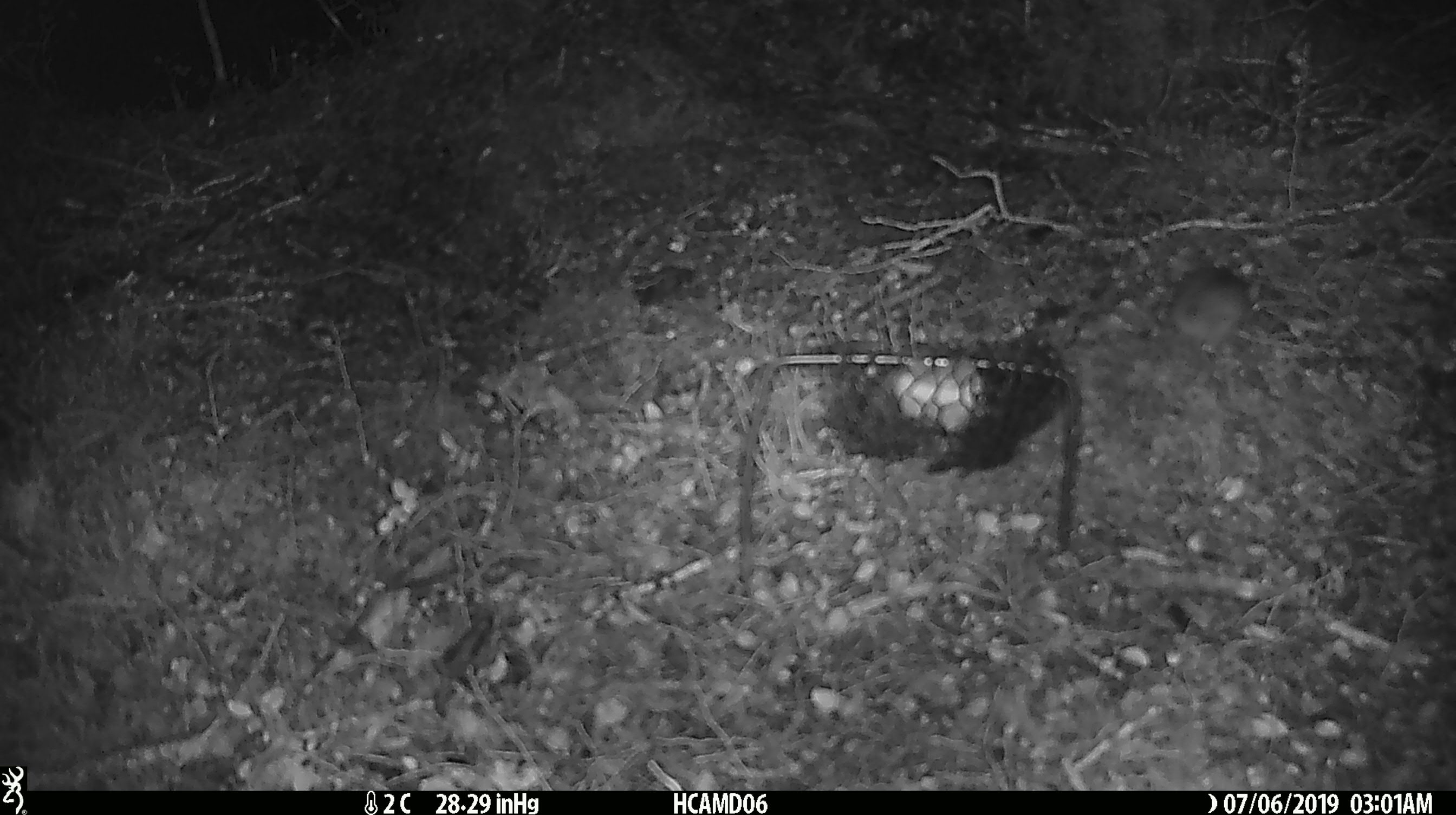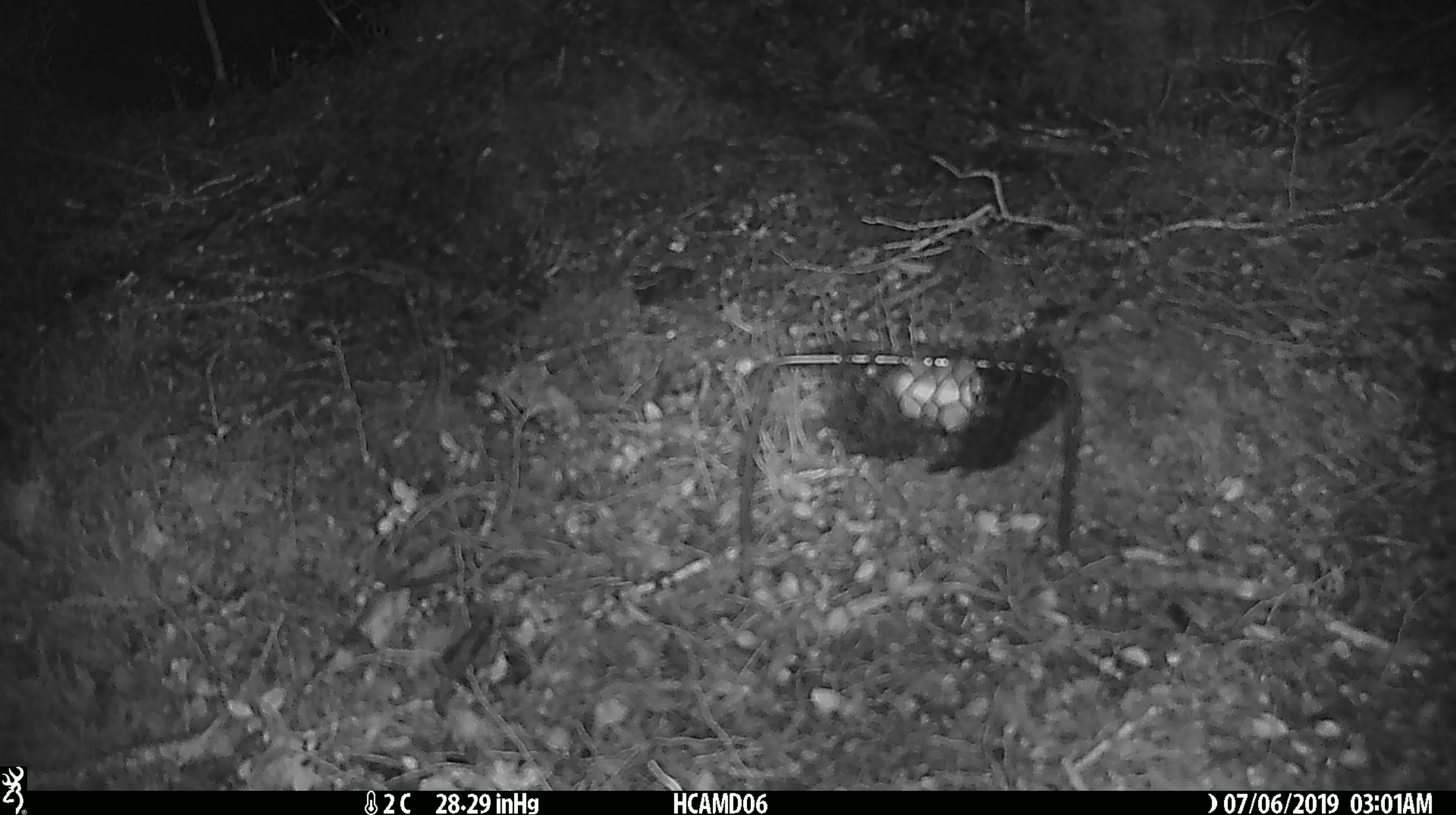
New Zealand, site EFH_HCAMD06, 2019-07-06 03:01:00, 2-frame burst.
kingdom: Animalia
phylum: Chordata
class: Mammalia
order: Rodentia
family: Muridae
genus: Mus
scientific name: Mus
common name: mouse